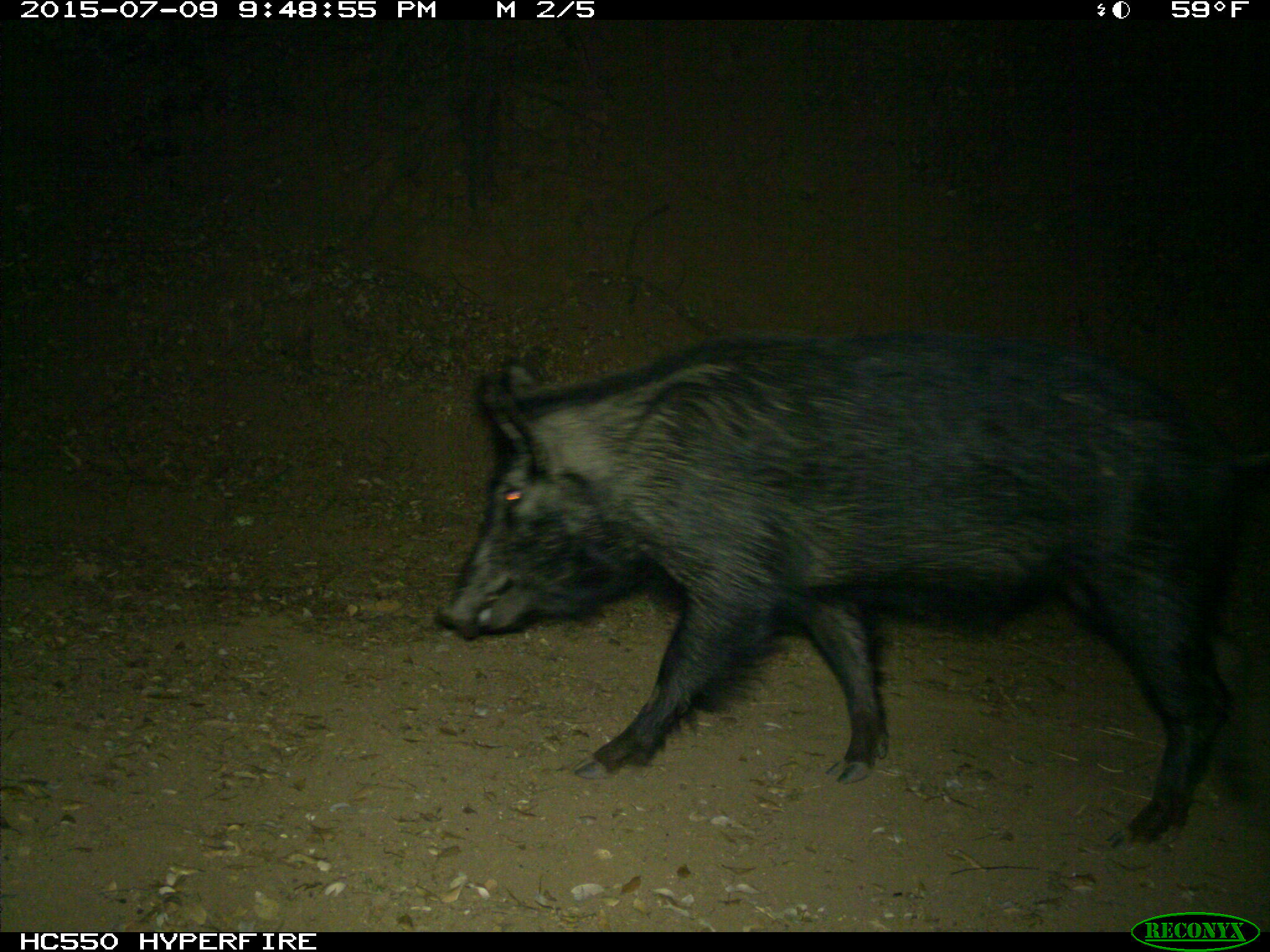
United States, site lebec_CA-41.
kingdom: Animalia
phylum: Chordata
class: Mammalia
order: Artiodactyla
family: Suidae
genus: Sus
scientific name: Sus scrofa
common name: wild boar